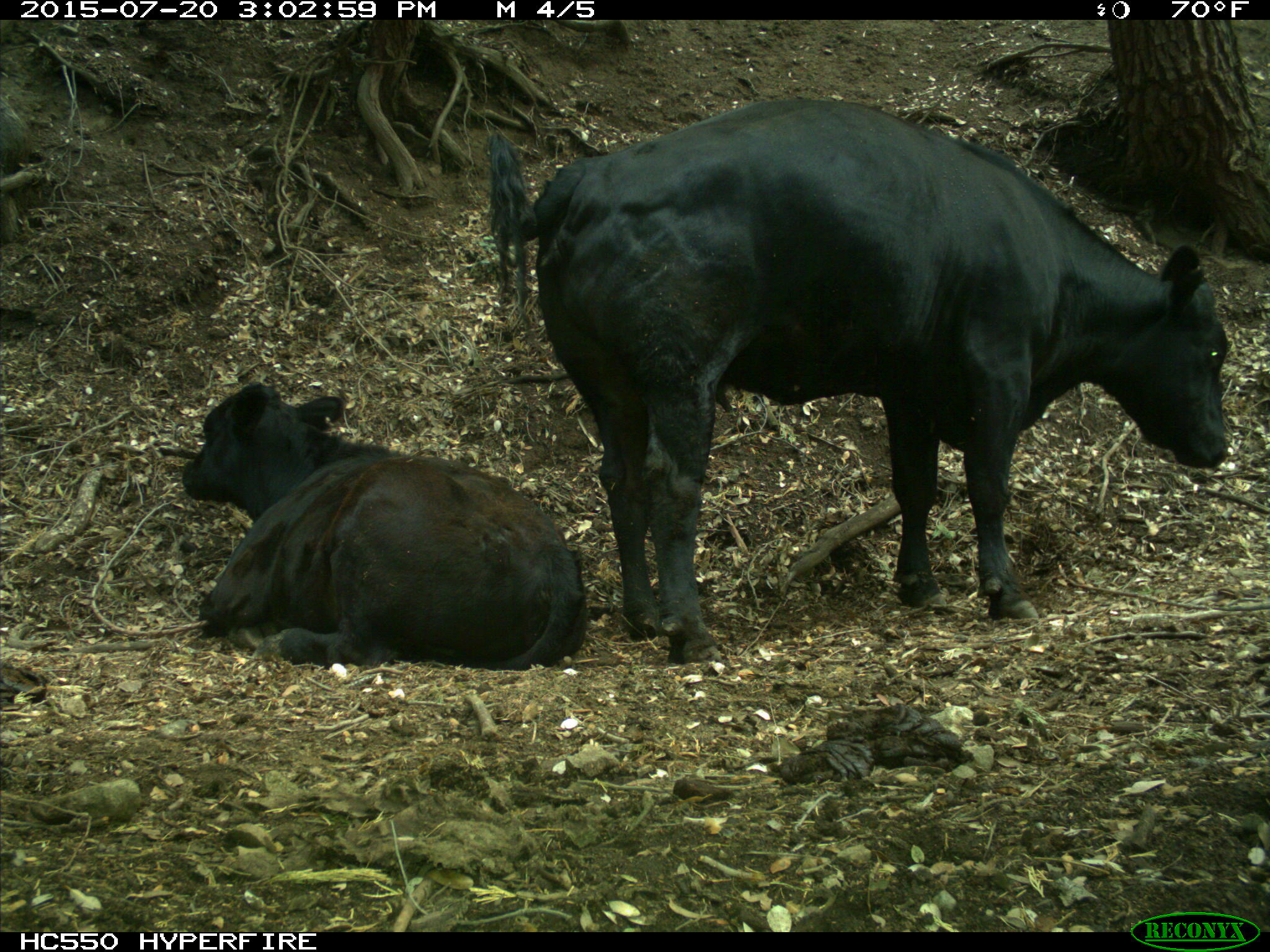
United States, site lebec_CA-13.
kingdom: Animalia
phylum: Chordata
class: Mammalia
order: Artiodactyla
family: Bovidae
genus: Bos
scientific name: Bos taurus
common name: domestic cow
Bos taurus (domestic cow).